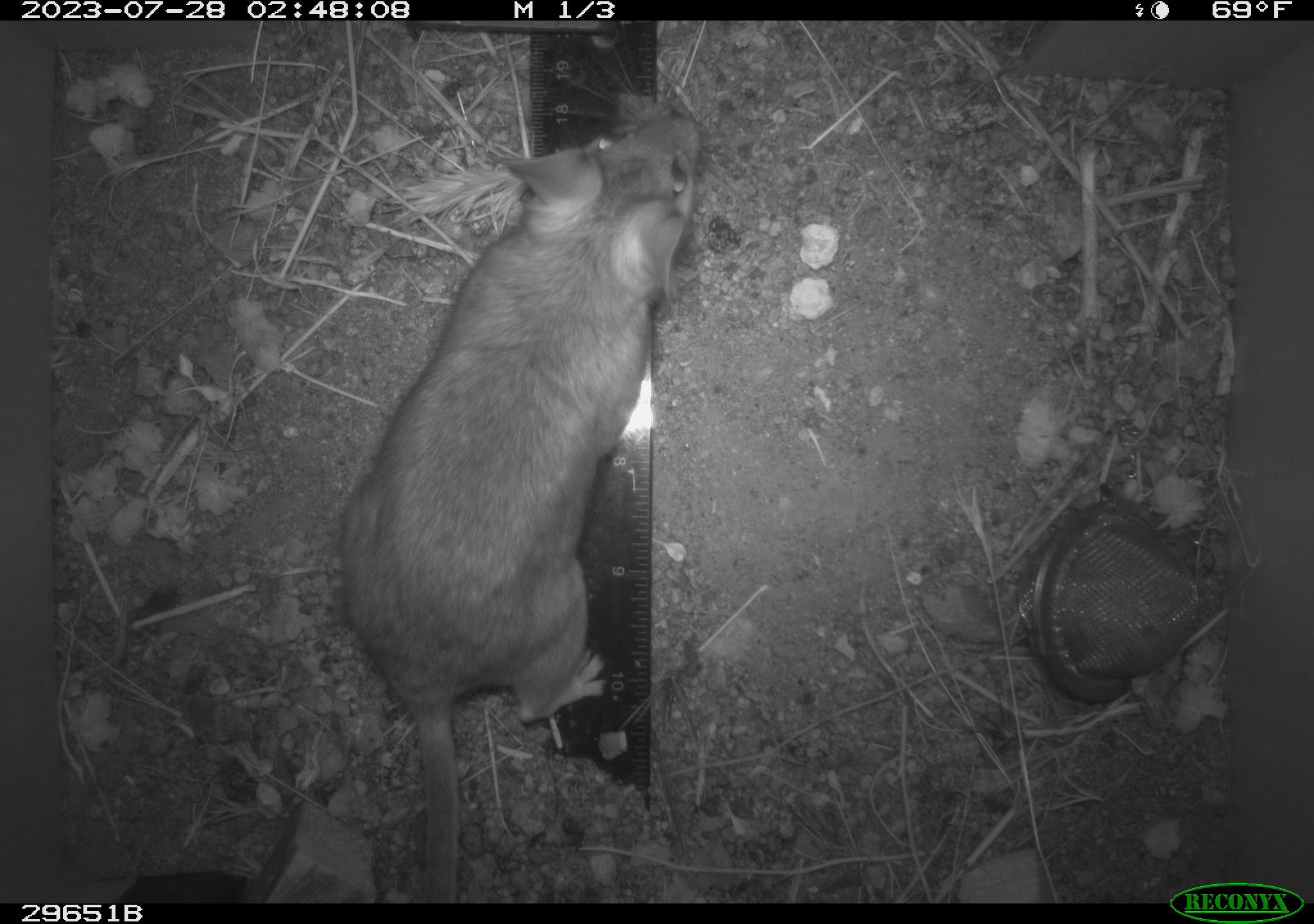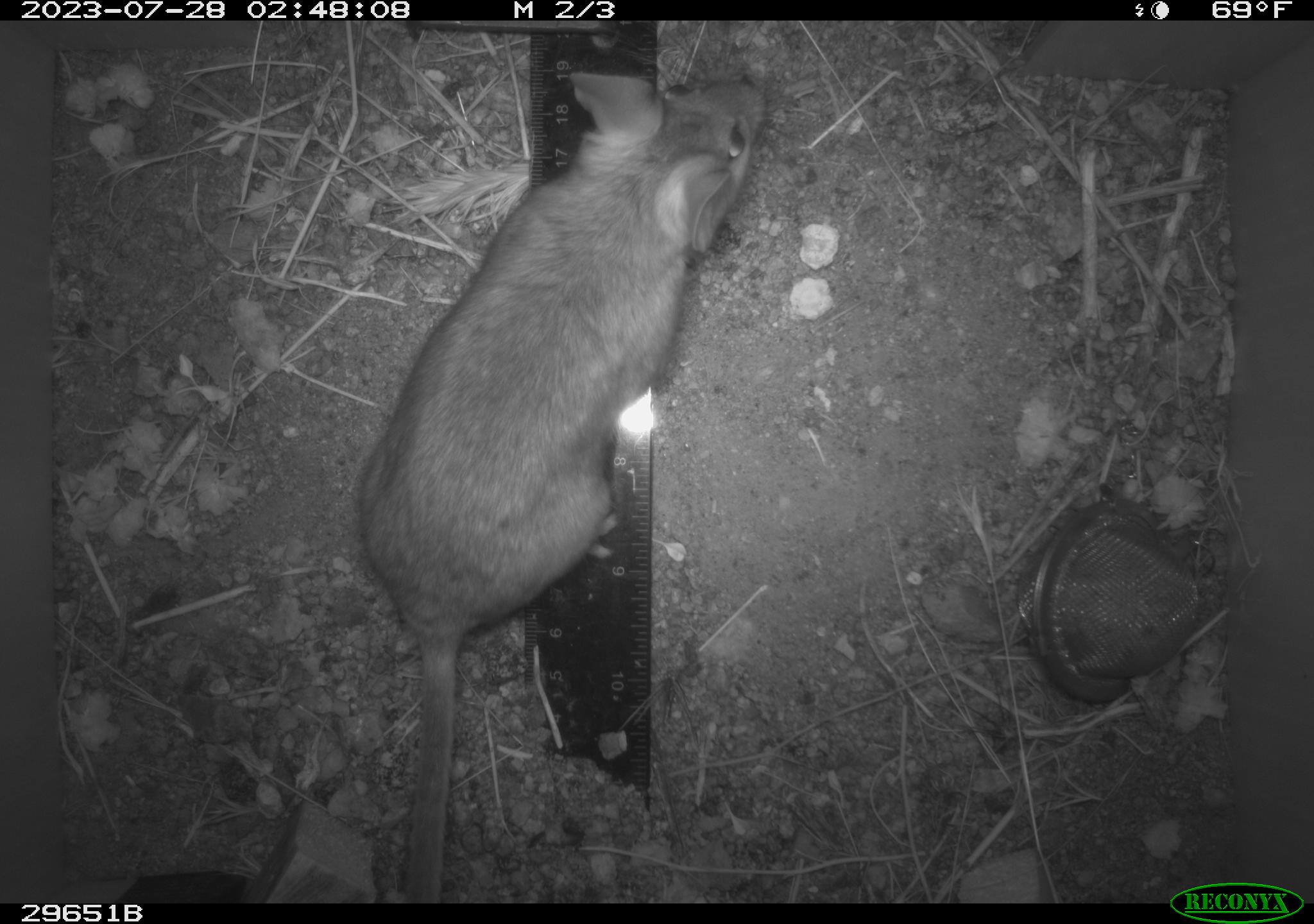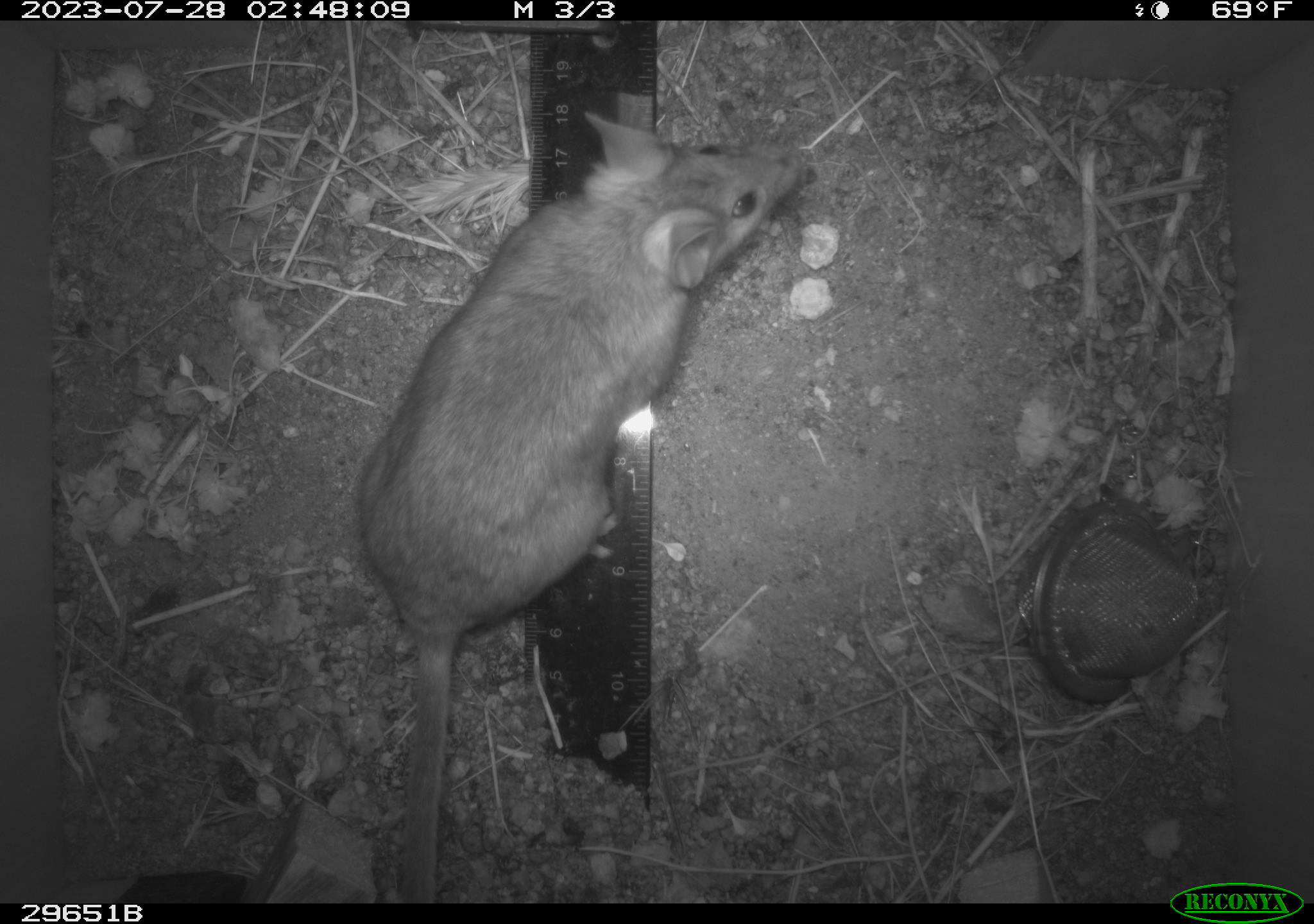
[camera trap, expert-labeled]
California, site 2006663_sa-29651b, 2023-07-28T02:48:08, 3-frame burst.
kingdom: Animalia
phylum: Chordata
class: Mammalia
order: Rodentia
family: Cricetidae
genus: Neotoma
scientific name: Neotoma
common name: pack rat or woodrat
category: neotoma species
Neotoma species (pack rat or woodrat) (Neotoma).